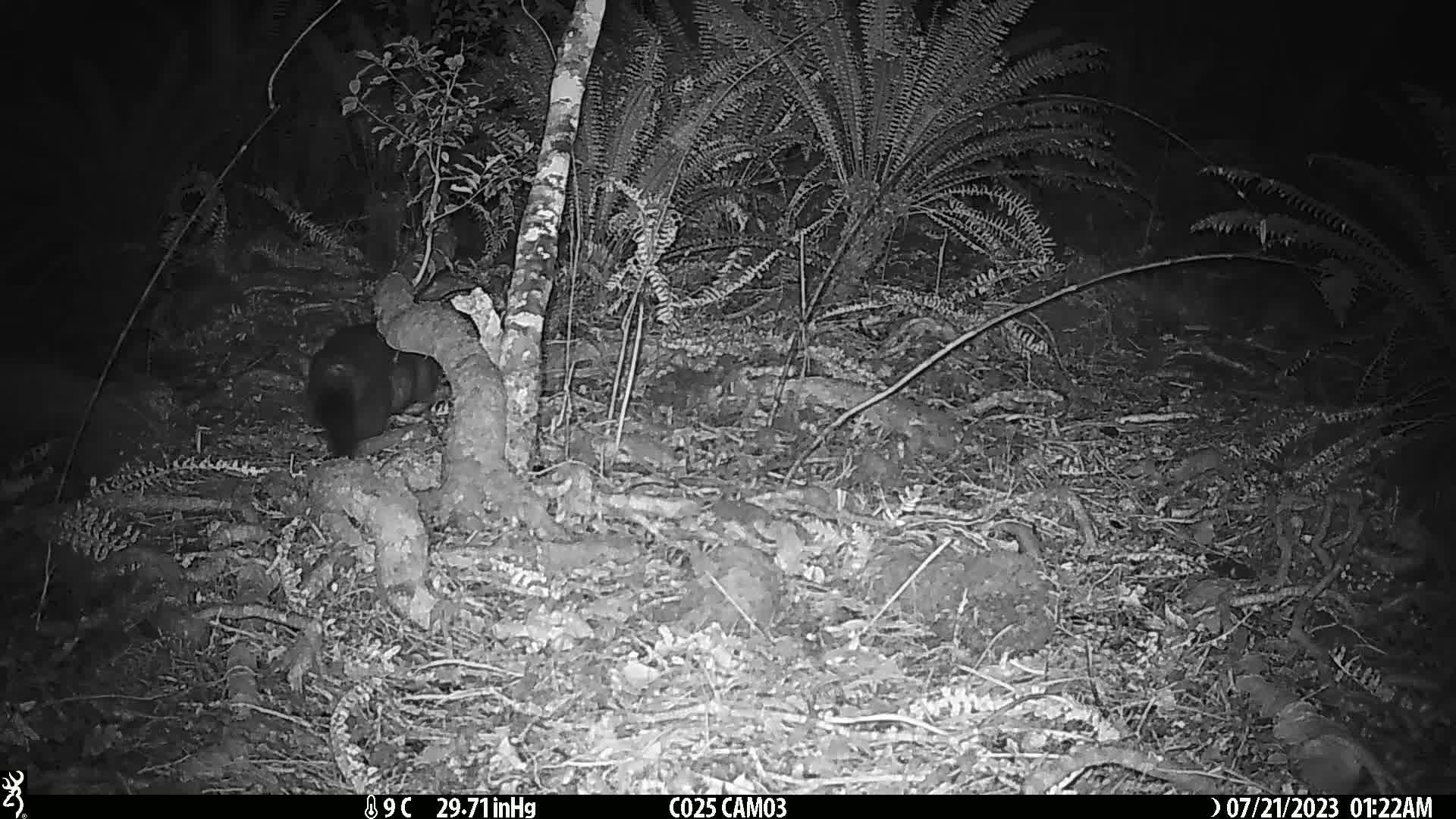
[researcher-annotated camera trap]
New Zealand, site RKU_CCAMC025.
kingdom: Animalia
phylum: Chordata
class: Mammalia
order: Diprotodontia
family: Phalangeridae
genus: Trichosurus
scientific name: Trichosurus vulpecula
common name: common brushtail possum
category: possum